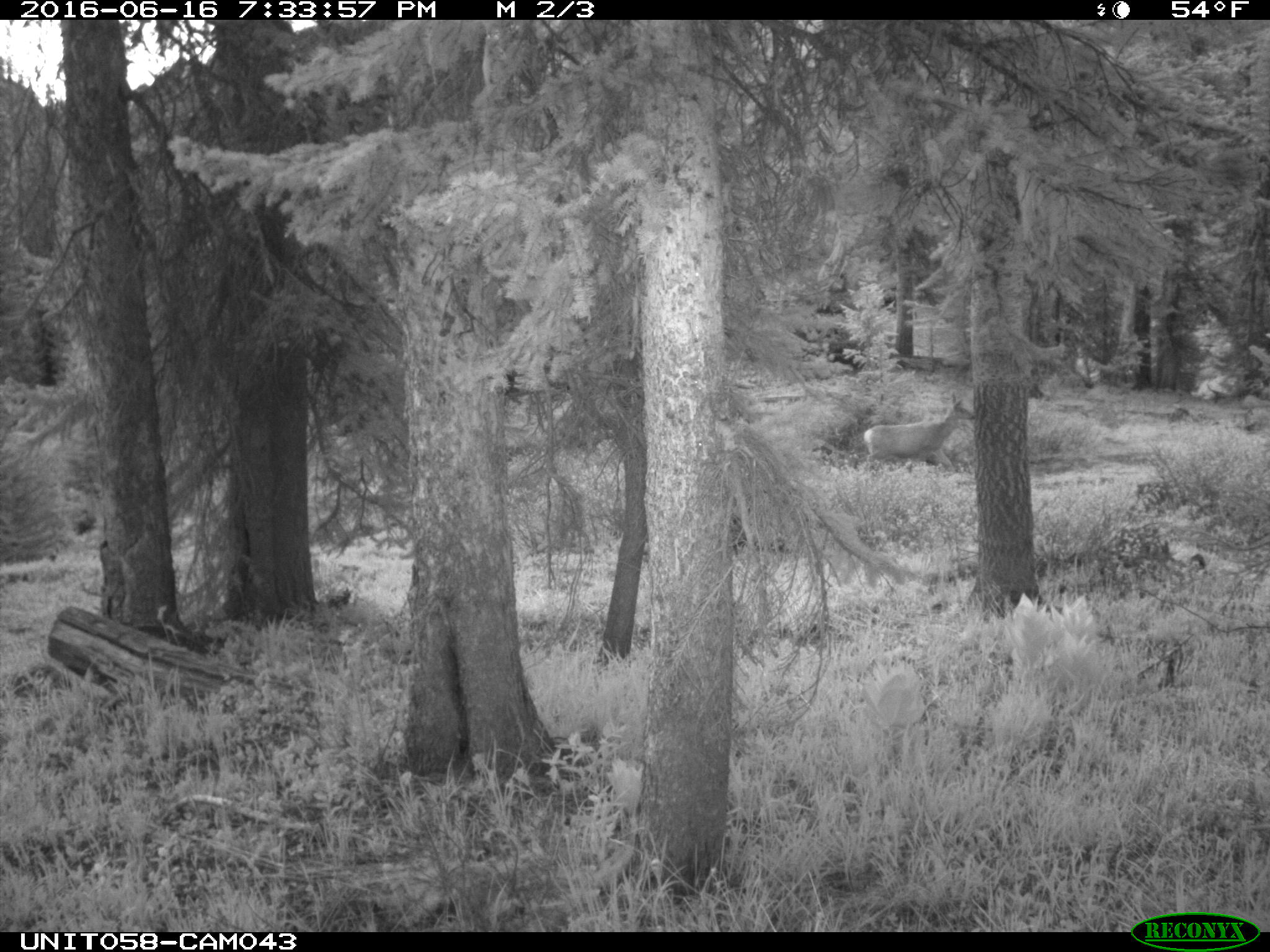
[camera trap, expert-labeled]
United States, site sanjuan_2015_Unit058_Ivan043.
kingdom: Animalia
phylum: Chordata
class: Mammalia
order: Artiodactyla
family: Cervidae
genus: Odocoileus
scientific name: Odocoileus hemionus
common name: mule deer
Odocoileus hemionus (mule deer).